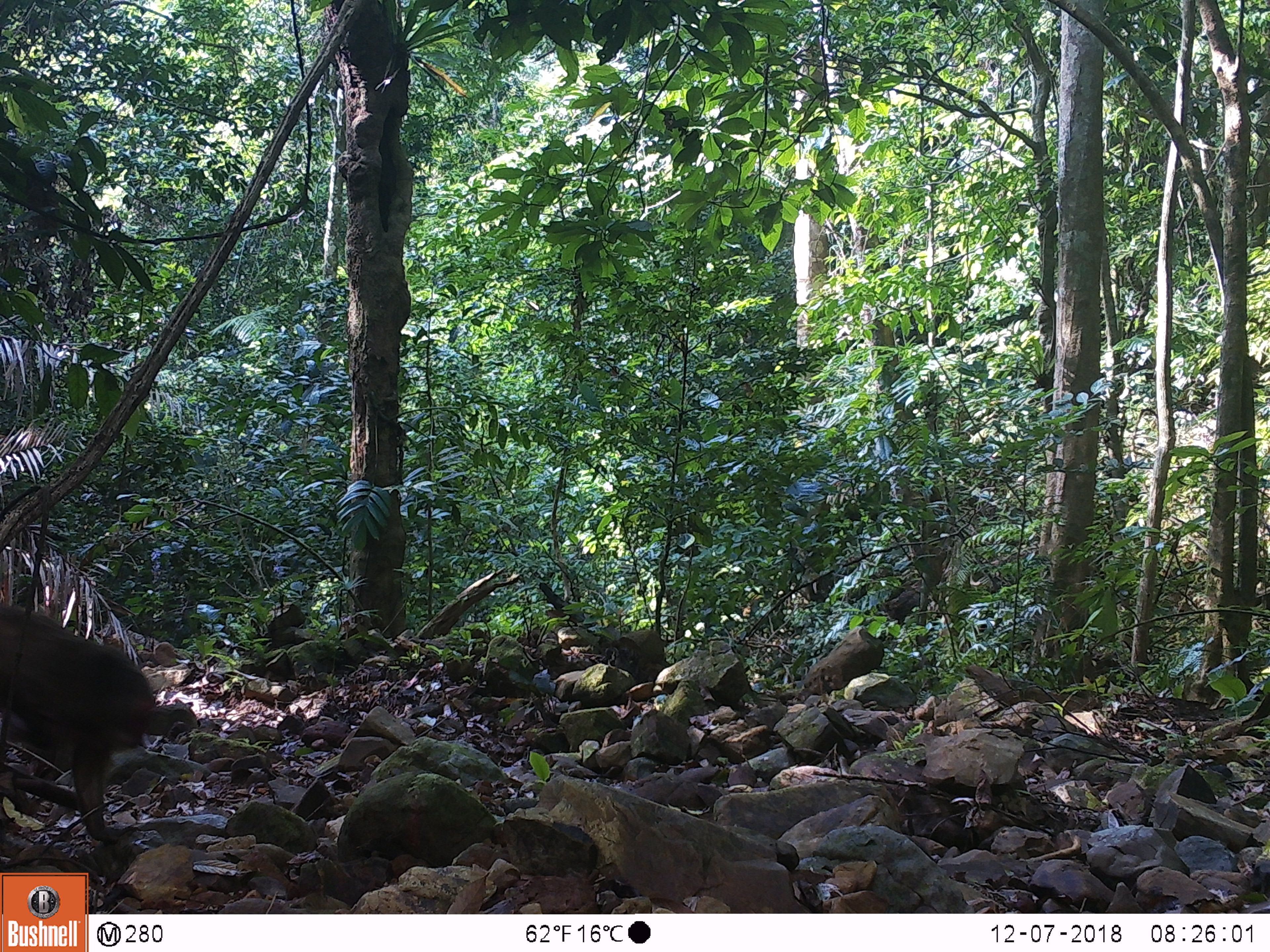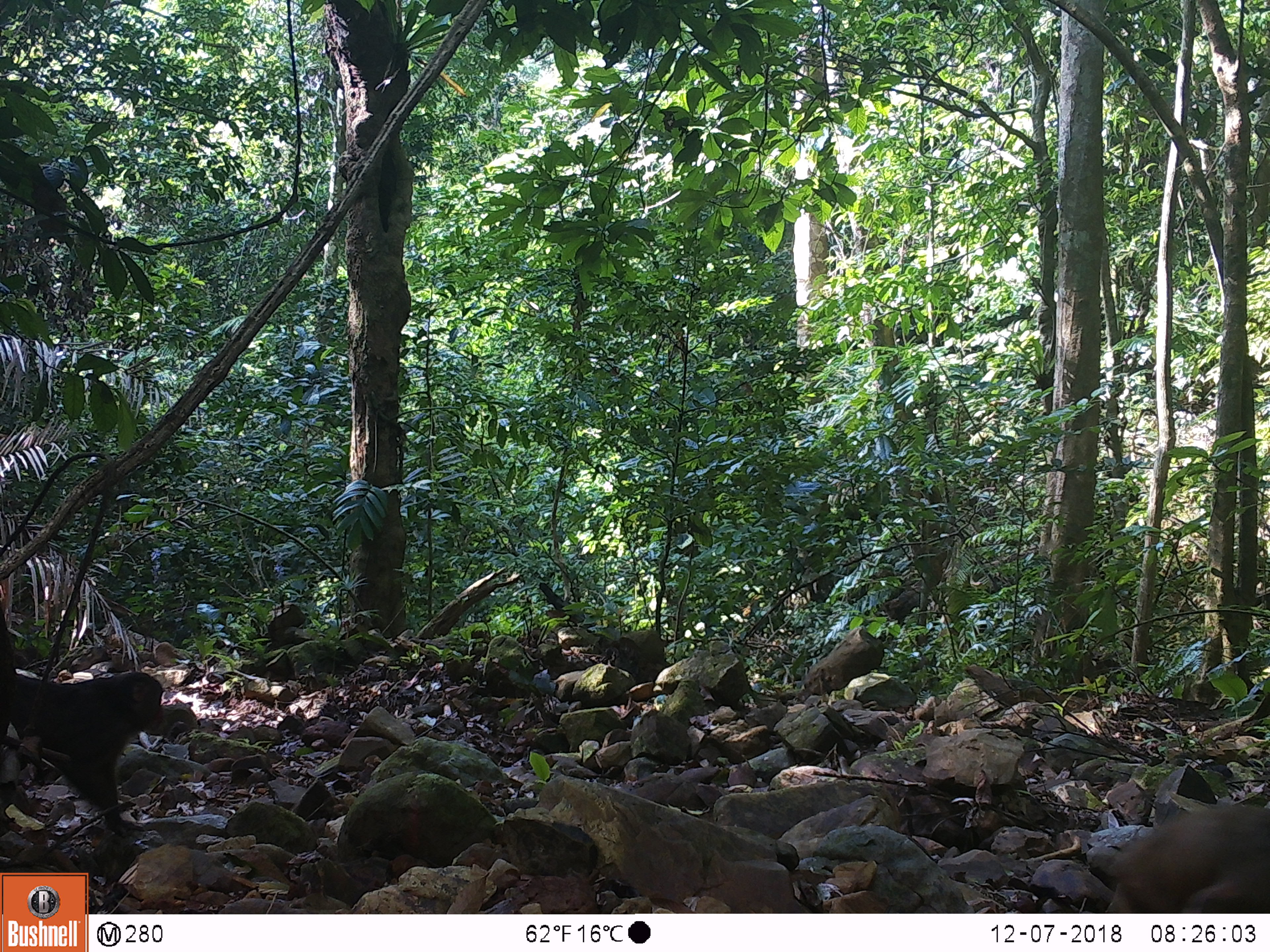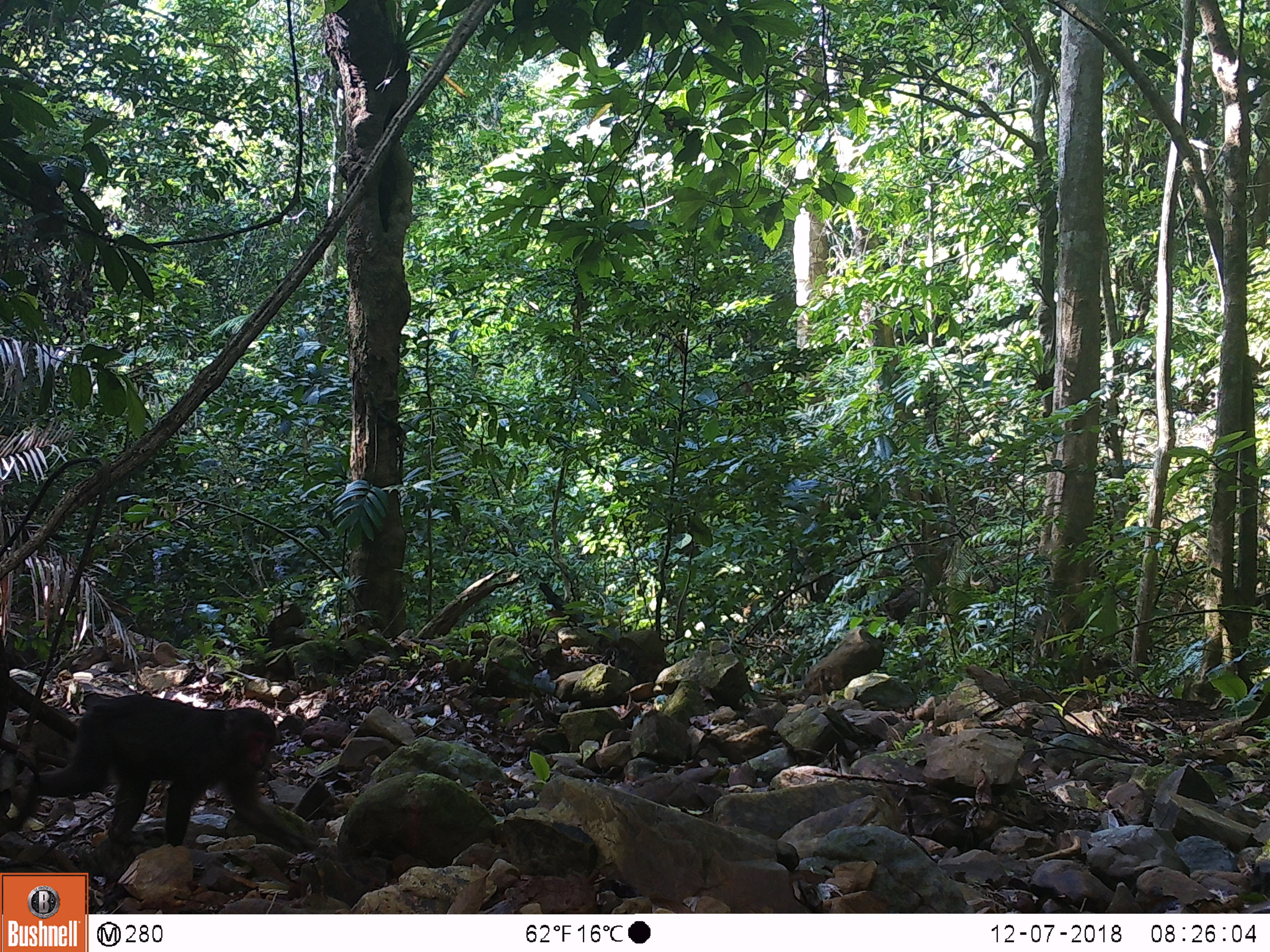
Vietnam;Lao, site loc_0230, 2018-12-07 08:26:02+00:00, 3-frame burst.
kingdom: Animalia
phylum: Chordata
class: Mammalia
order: Primates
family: Cercopithecidae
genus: Macaca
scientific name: Macaca arctoides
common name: stump-tailed macaque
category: stump tailed macaque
Stump tailed macaque (stump-tailed macaque) (Macaca arctoides). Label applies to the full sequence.